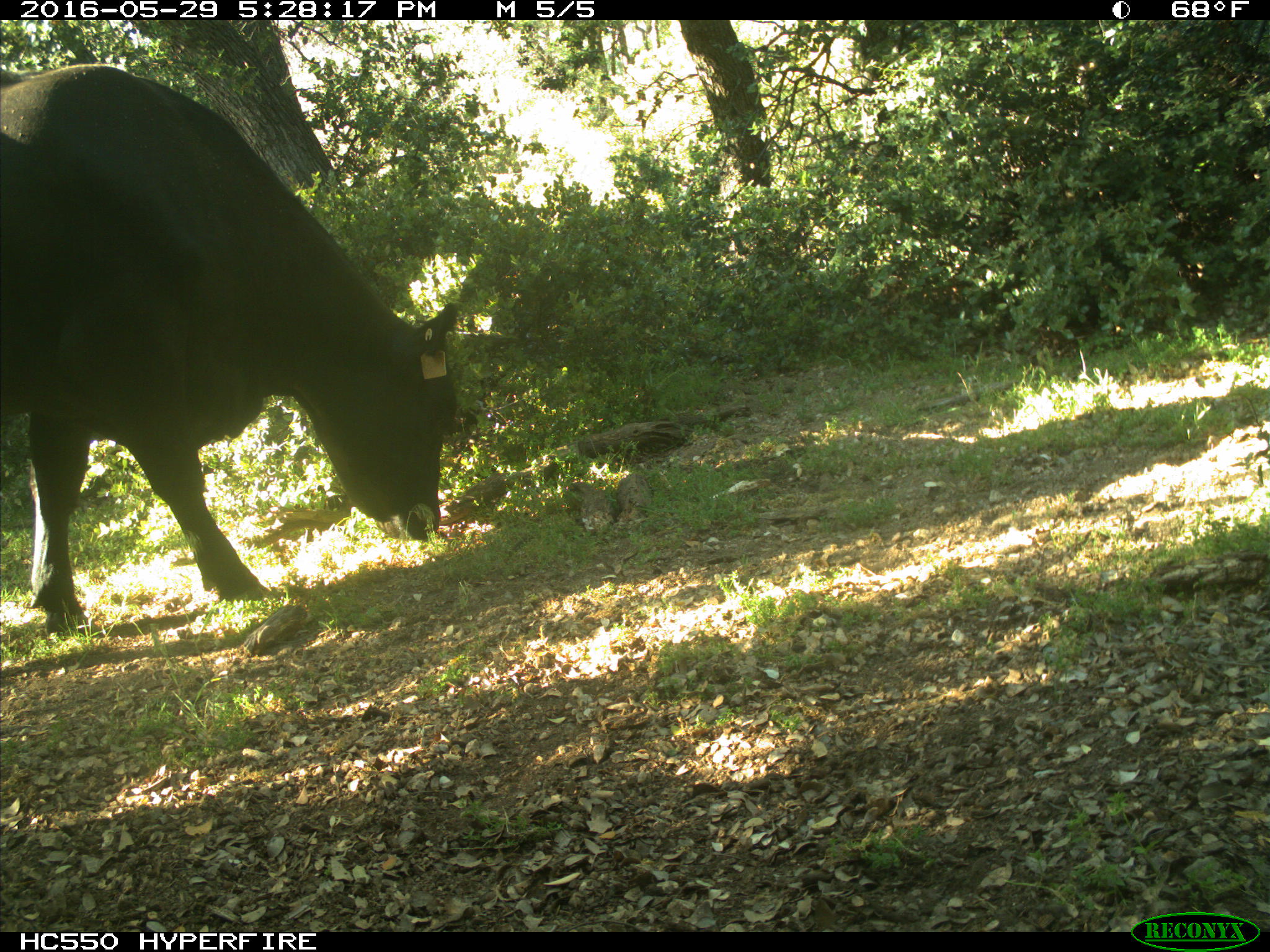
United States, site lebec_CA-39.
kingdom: Animalia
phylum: Chordata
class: Mammalia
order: Artiodactyla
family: Bovidae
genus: Bos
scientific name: Bos taurus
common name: domestic cow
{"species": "Bos taurus (domestic cow)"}